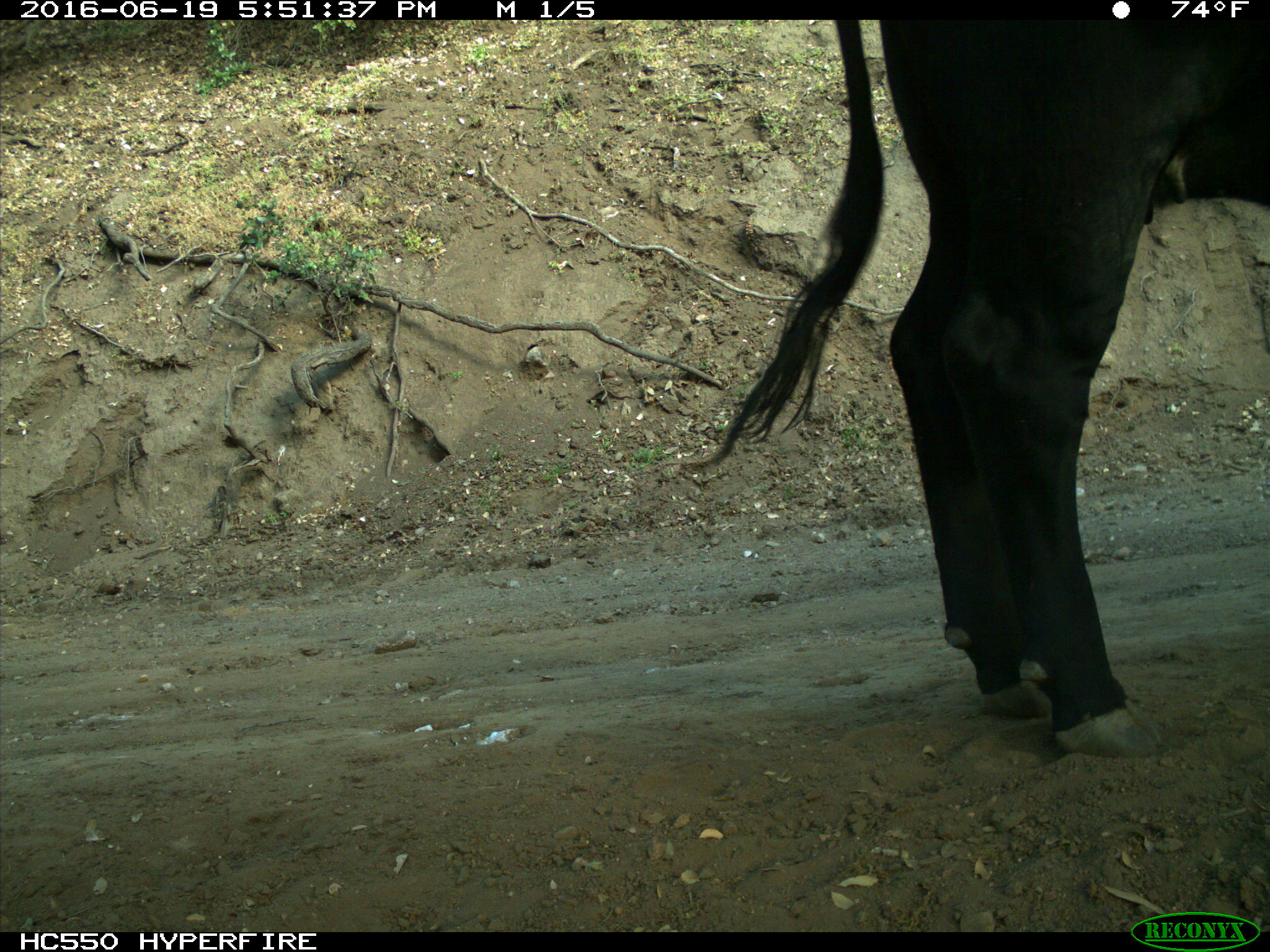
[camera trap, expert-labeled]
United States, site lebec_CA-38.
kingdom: Animalia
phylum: Chordata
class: Mammalia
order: Artiodactyla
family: Bovidae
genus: Bos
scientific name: Bos taurus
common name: domestic cow